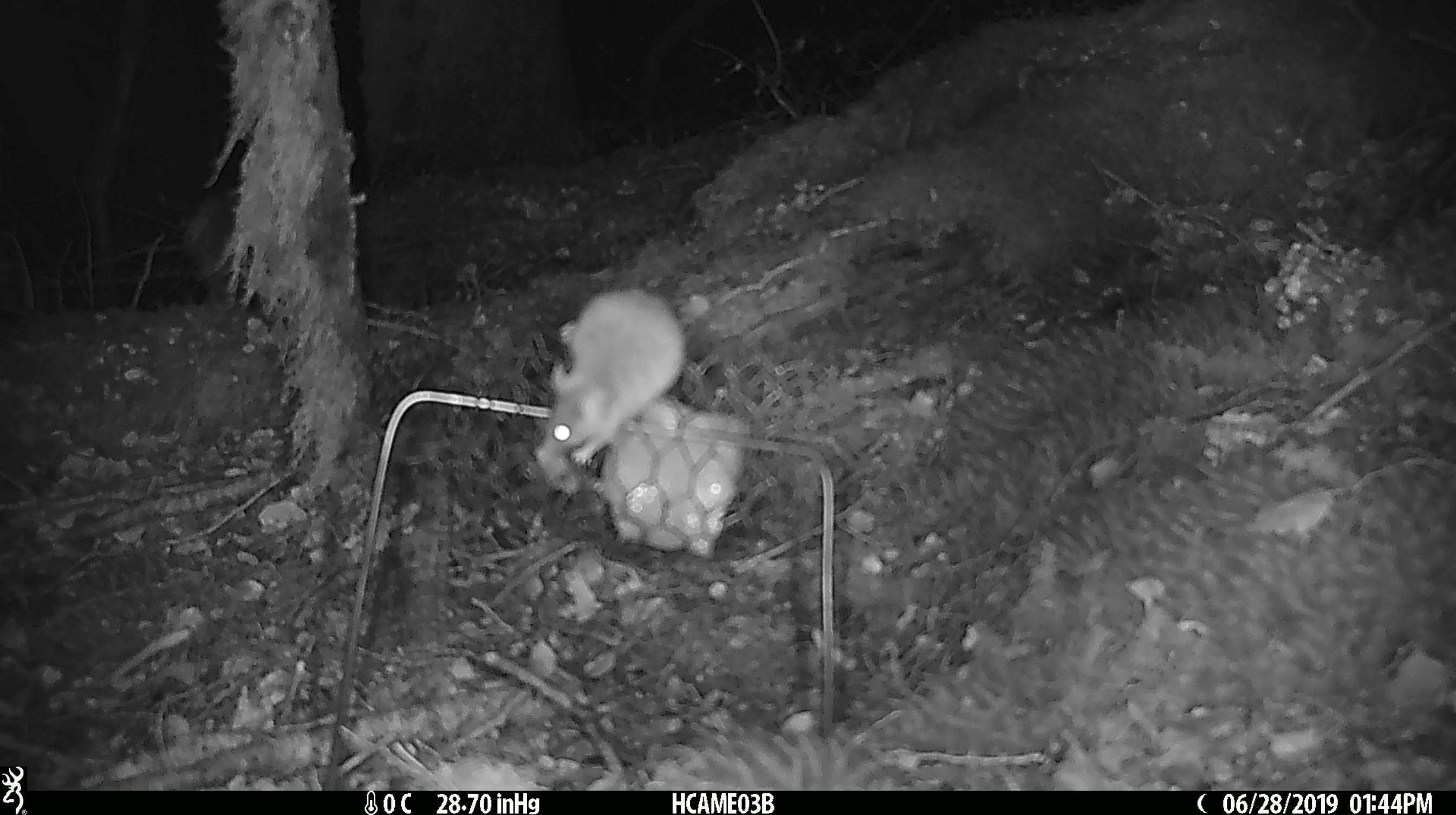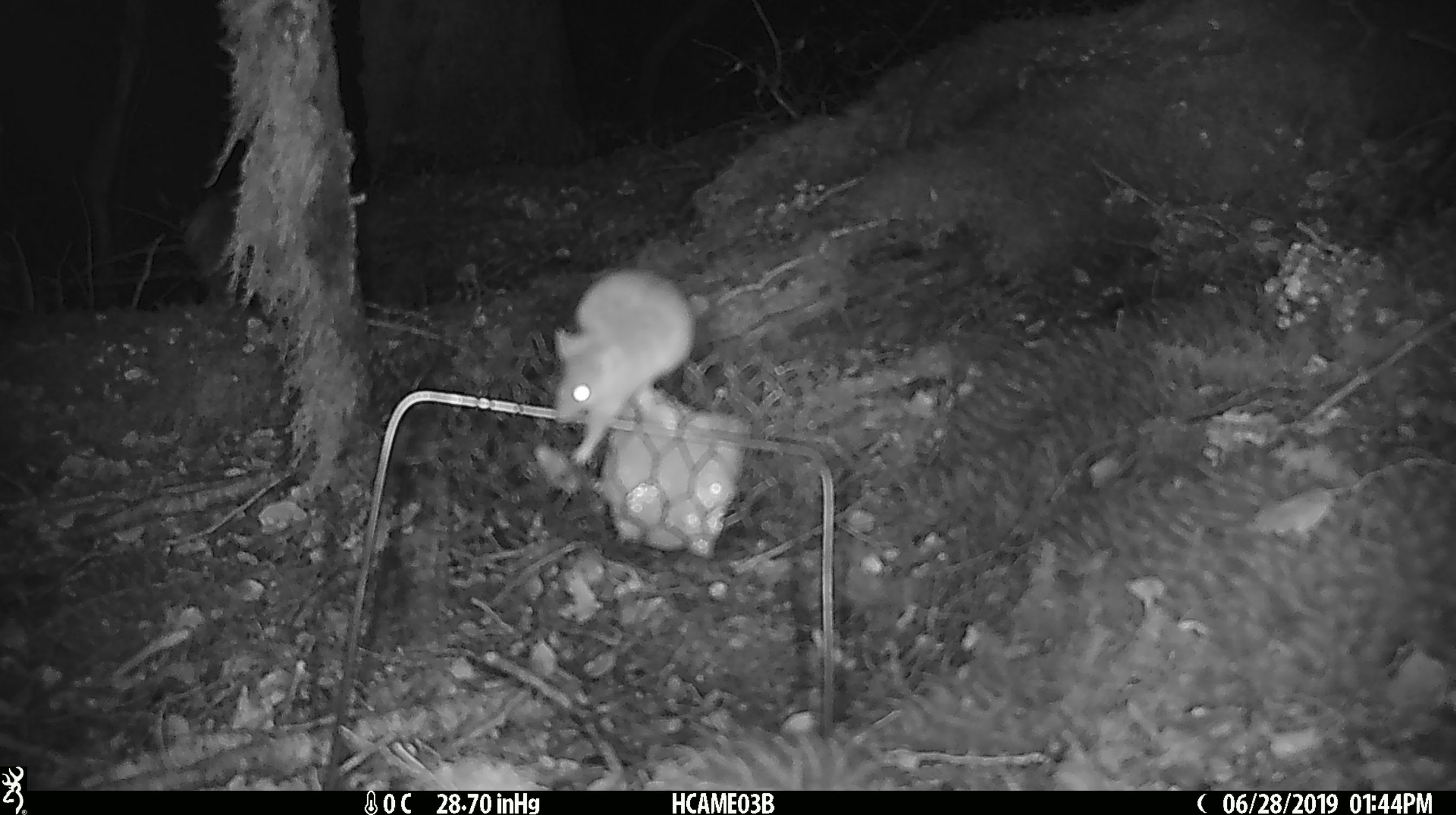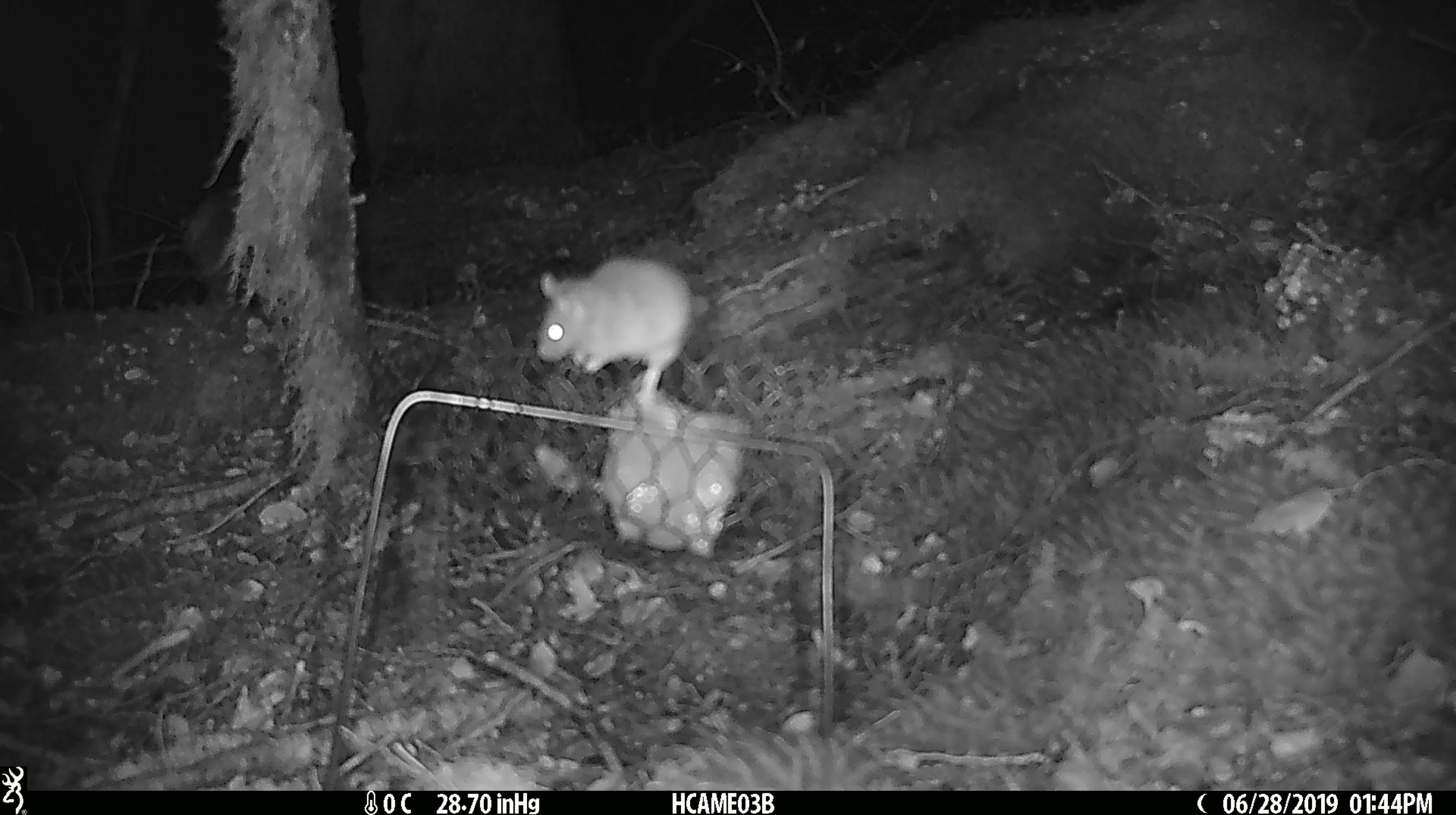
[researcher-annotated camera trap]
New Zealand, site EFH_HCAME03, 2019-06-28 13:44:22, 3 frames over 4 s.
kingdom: Animalia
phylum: Chordata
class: Mammalia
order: Rodentia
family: Muridae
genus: Mus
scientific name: Mus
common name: mouse